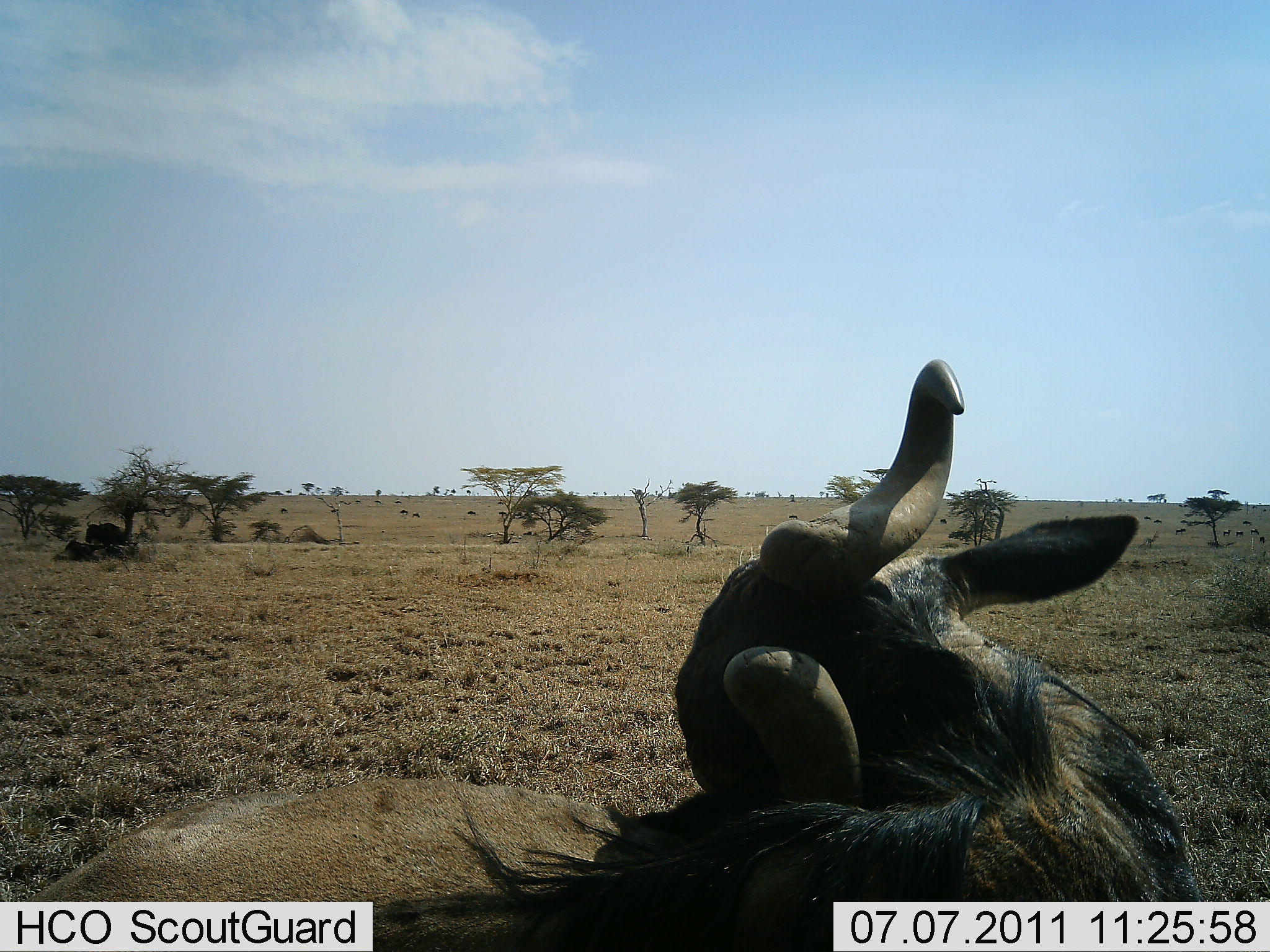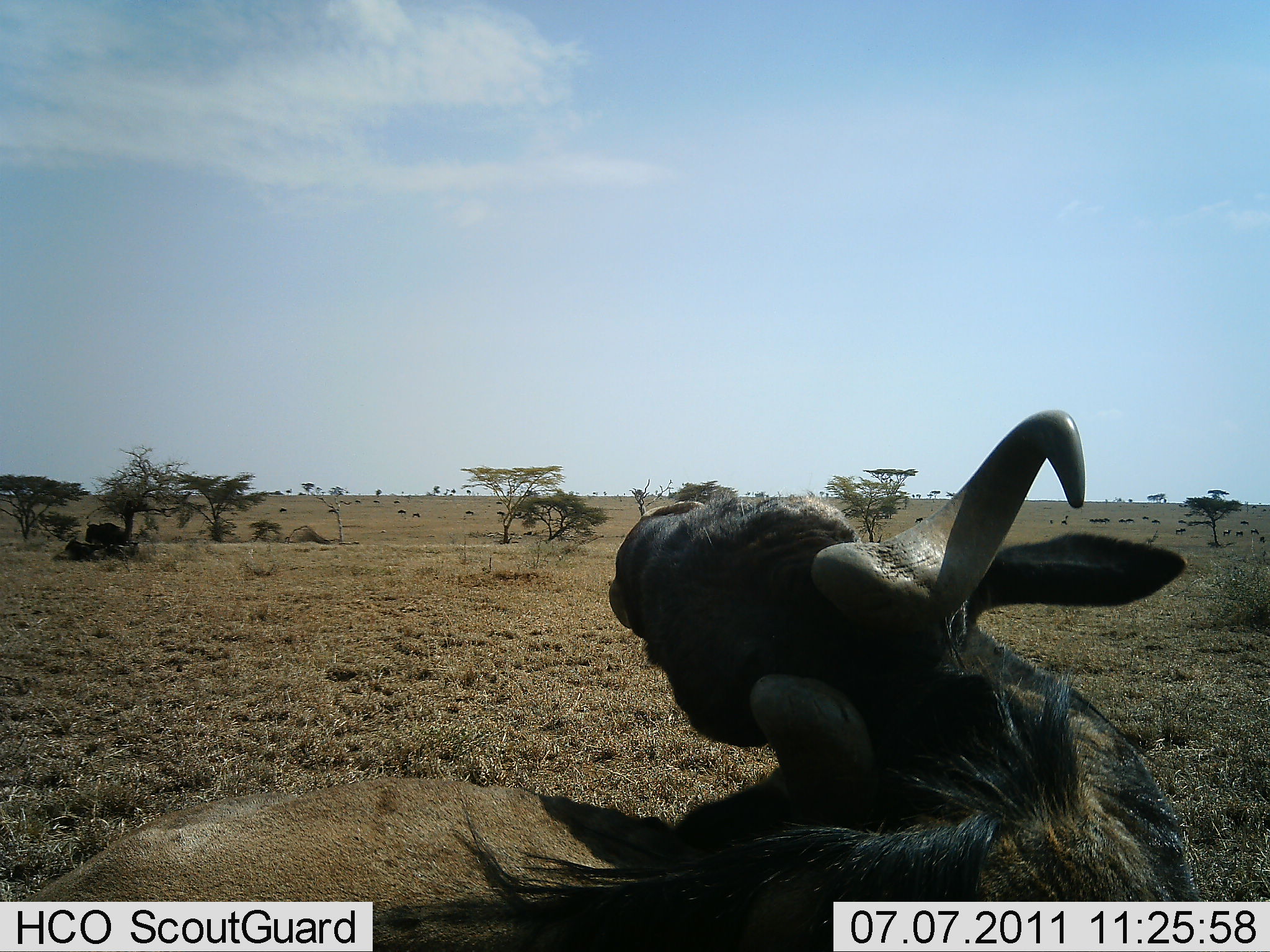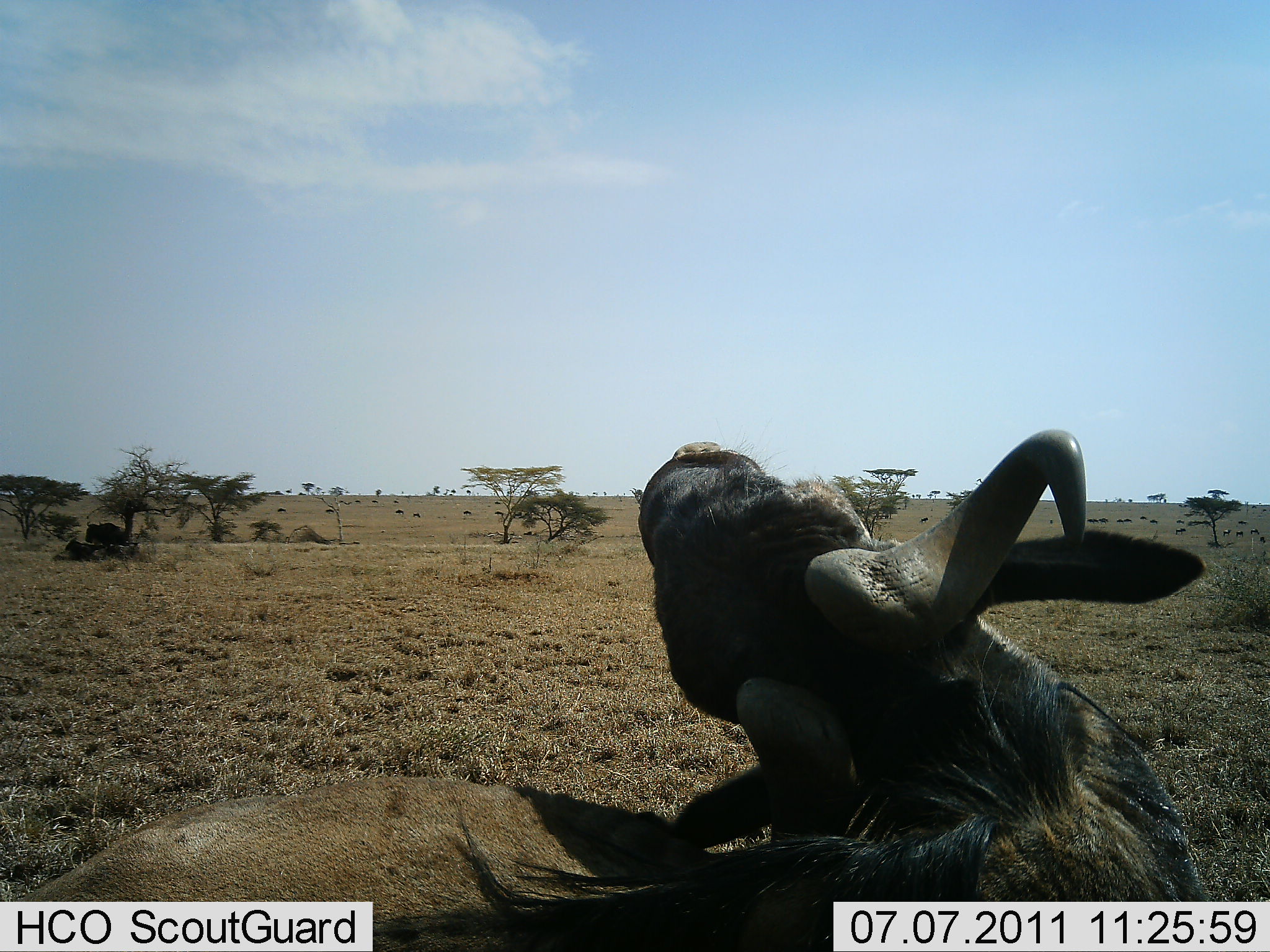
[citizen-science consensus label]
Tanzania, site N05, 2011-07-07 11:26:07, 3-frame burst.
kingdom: Animalia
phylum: Chordata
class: Mammalia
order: Artiodactyla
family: Bovidae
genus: Connochaetes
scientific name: Connochaetes taurinus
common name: blue wildebeest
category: wildebeest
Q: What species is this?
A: Wildebeest (blue wildebeest) (Connochaetes taurinus).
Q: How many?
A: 1.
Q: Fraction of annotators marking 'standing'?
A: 18%.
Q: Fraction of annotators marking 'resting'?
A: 82%.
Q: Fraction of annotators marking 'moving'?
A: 27%.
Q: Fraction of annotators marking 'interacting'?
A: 9%.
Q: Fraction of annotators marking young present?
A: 0%.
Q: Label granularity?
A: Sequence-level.